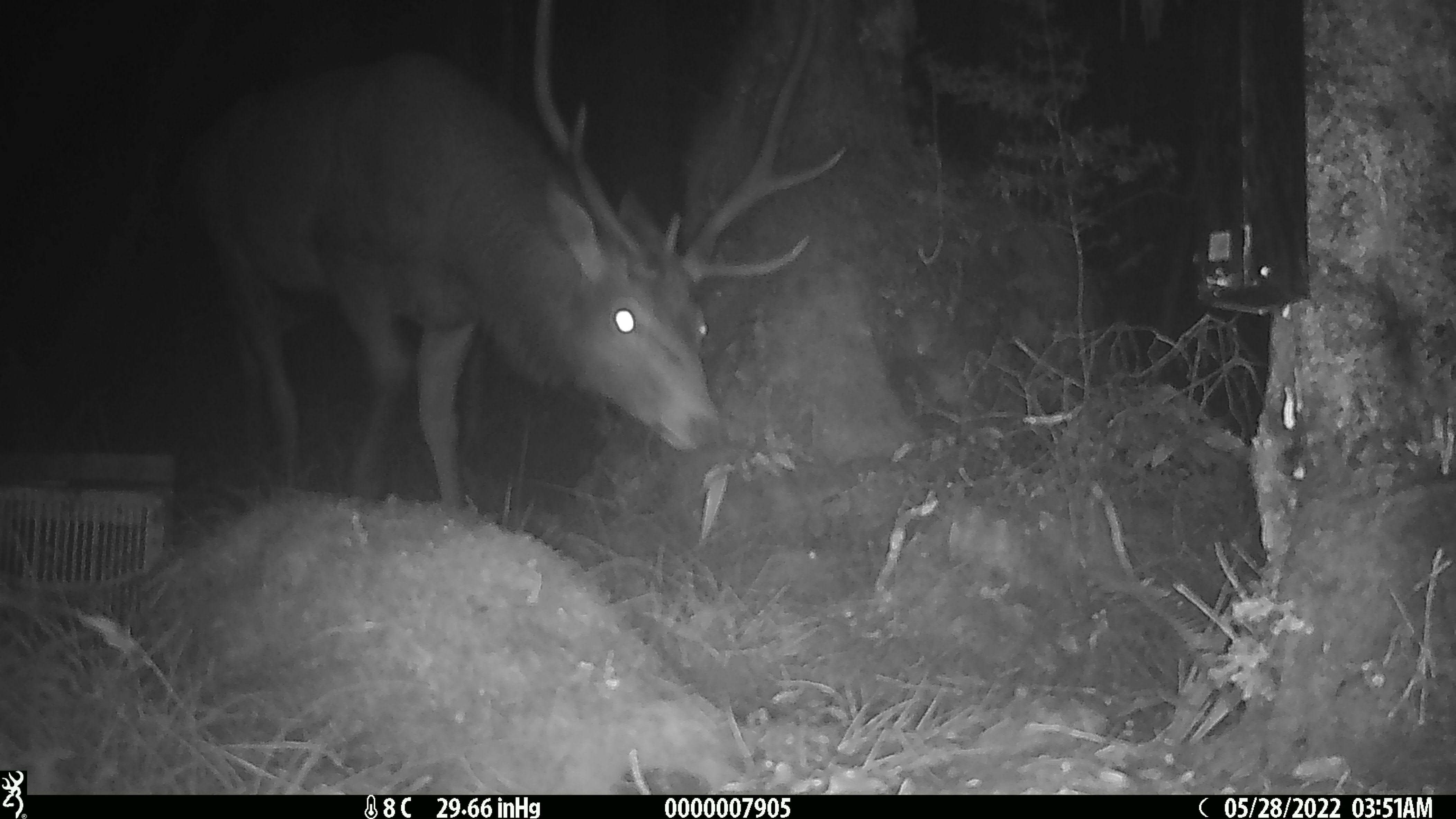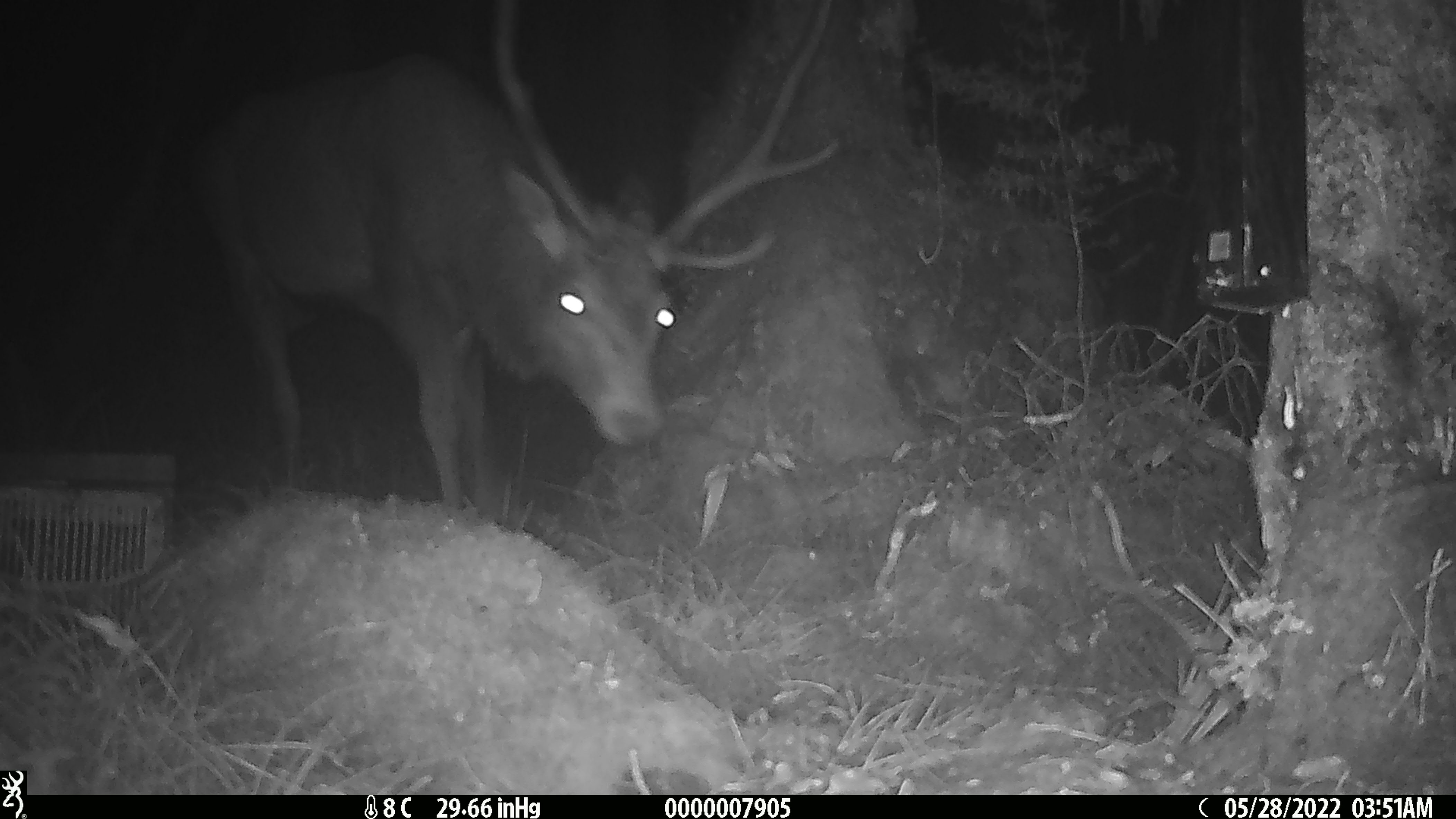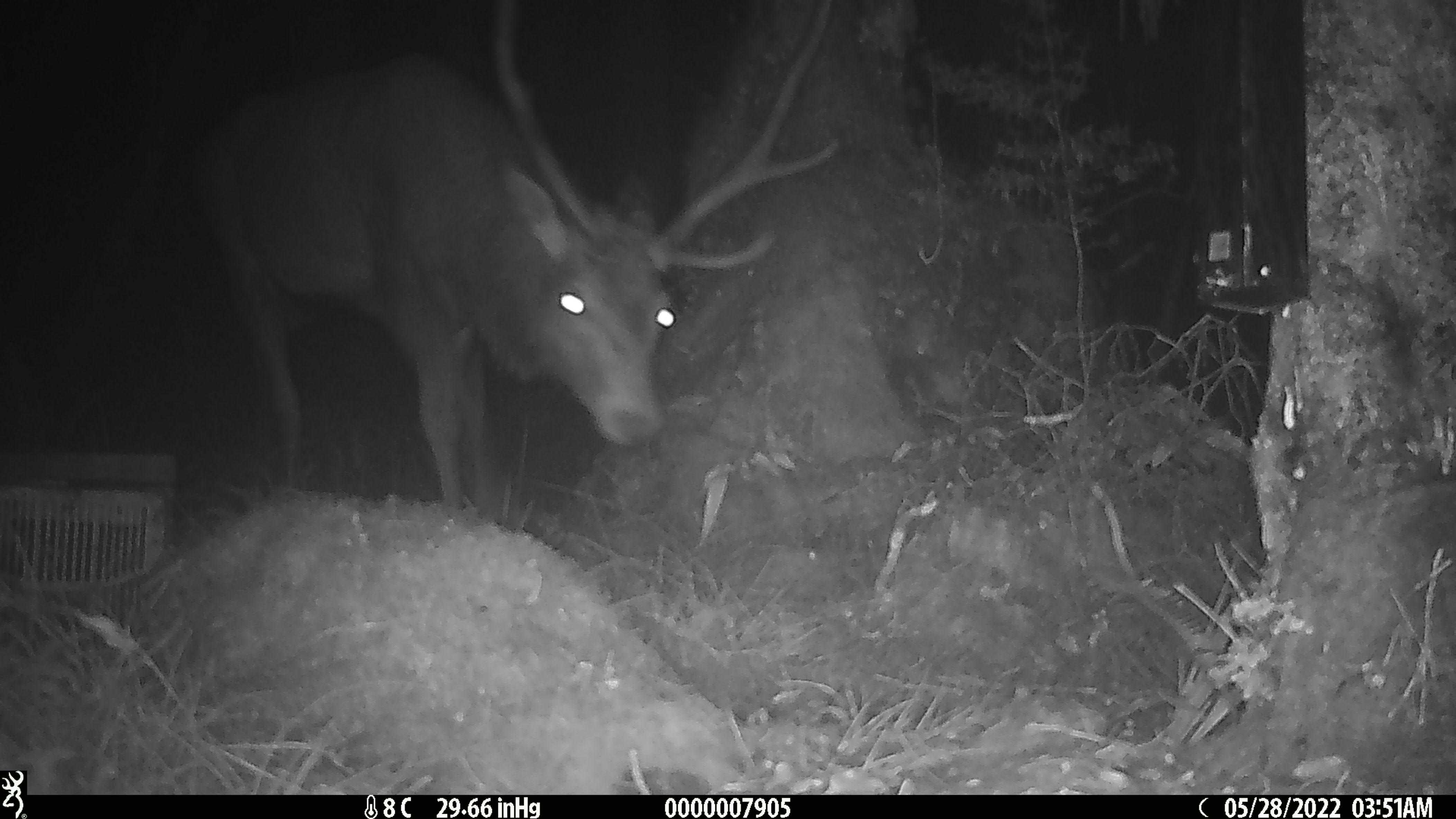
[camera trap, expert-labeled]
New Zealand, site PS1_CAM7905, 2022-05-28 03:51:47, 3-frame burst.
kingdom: Animalia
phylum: Chordata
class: Mammalia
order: Artiodactyla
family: Cervidae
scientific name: Cervidae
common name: deer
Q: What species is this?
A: Deer (Cervidae).